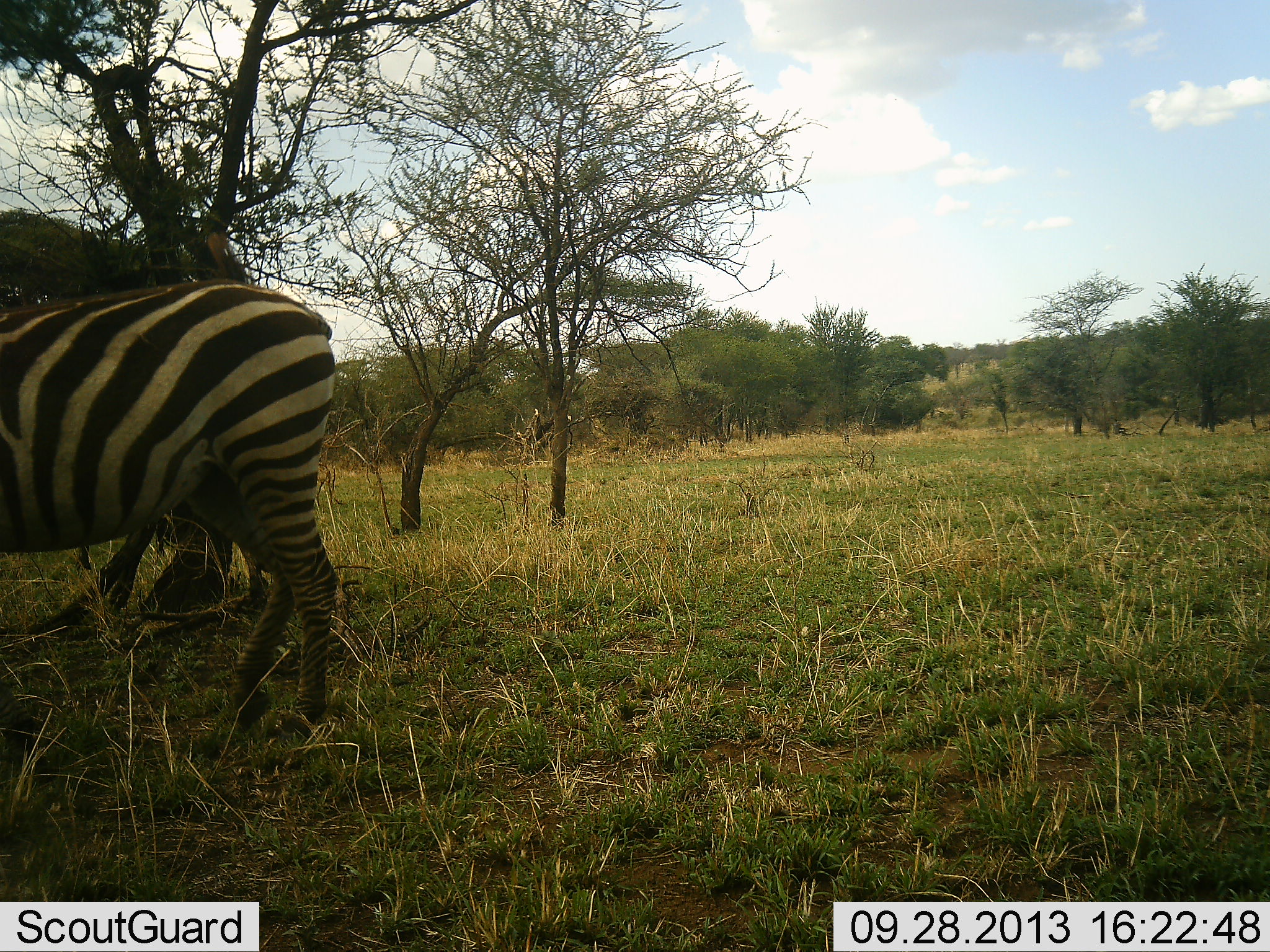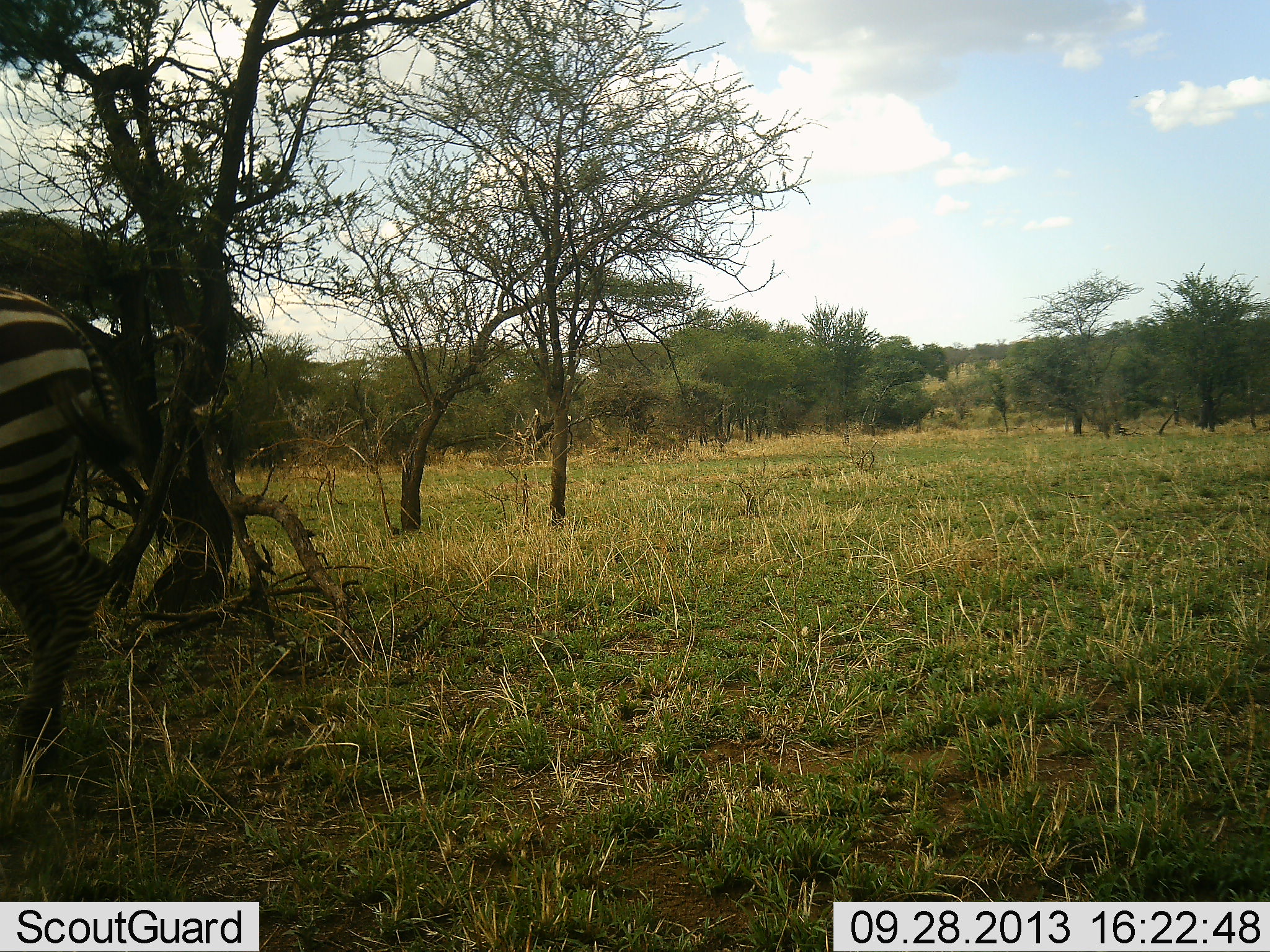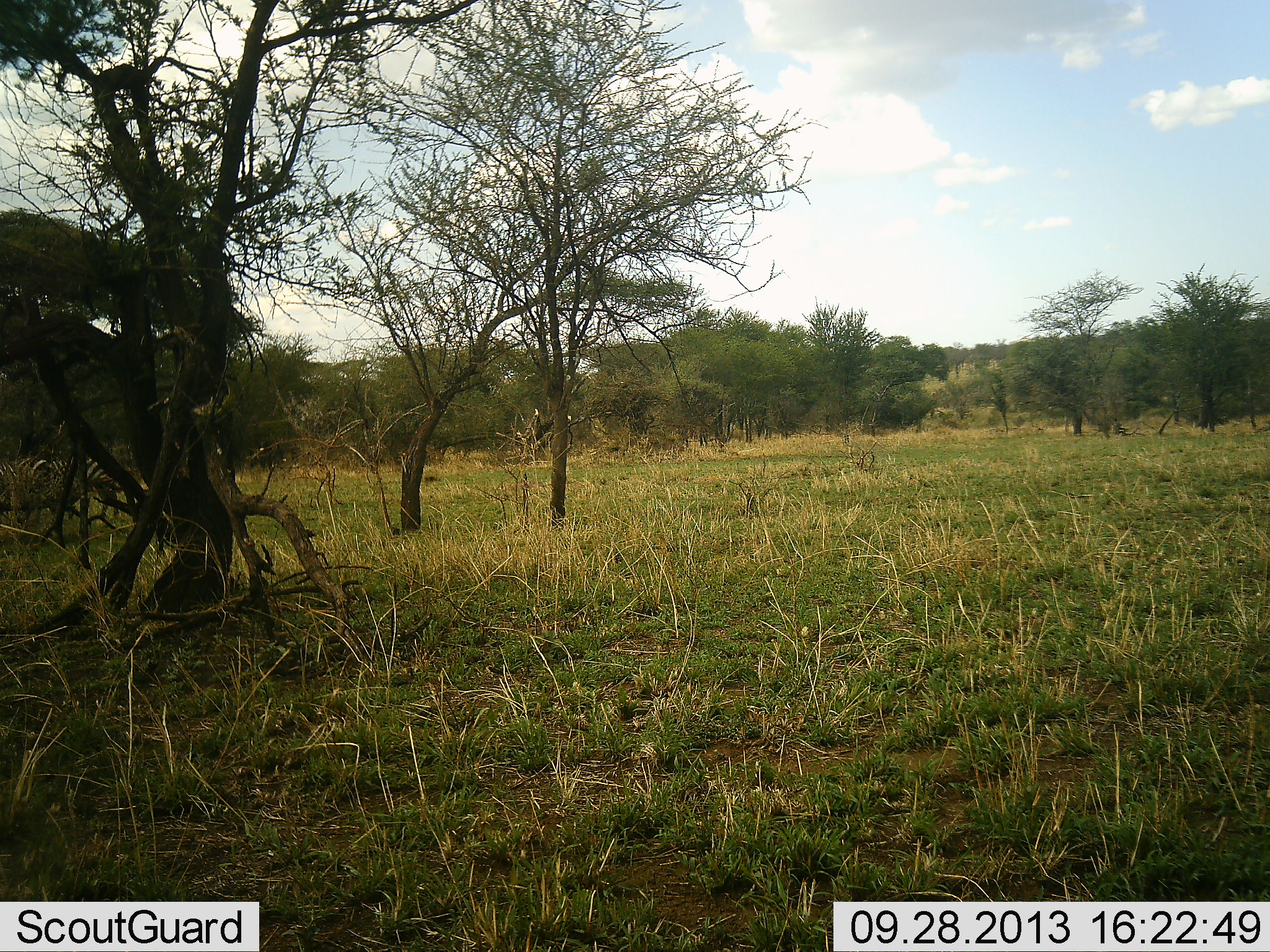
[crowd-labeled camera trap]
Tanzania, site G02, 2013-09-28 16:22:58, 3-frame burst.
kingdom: Animalia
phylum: Chordata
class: Mammalia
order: Perissodactyla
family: Equidae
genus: Equus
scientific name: Equus quagga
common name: plains zebra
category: zebra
Zebra (plains zebra) (Equus quagga), count 1. Behavior (volunteer vote fractions): standing 0%, resting 0%, moving 100%, interacting 0%. Young present (vote fraction): 0%. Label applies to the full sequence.